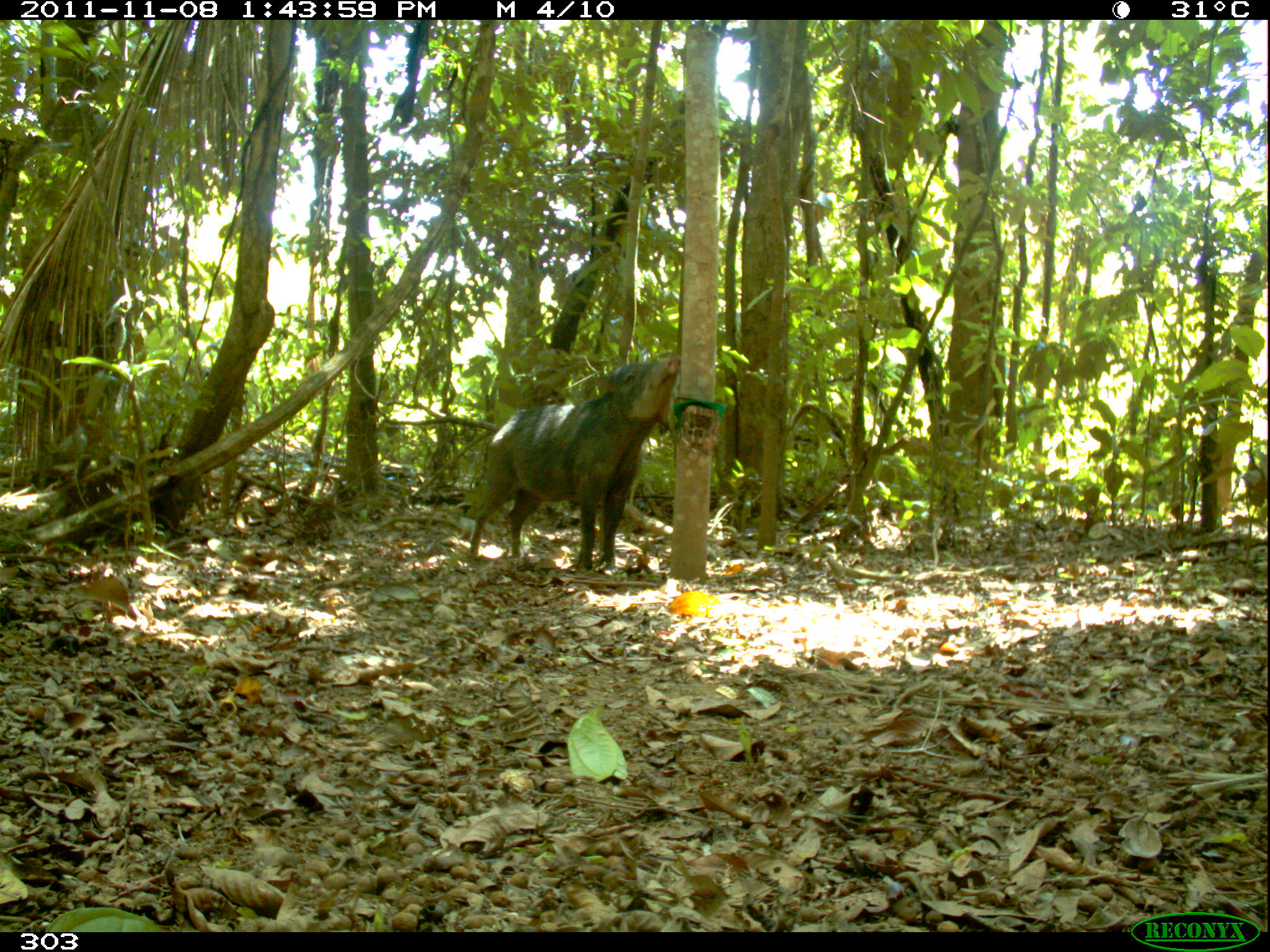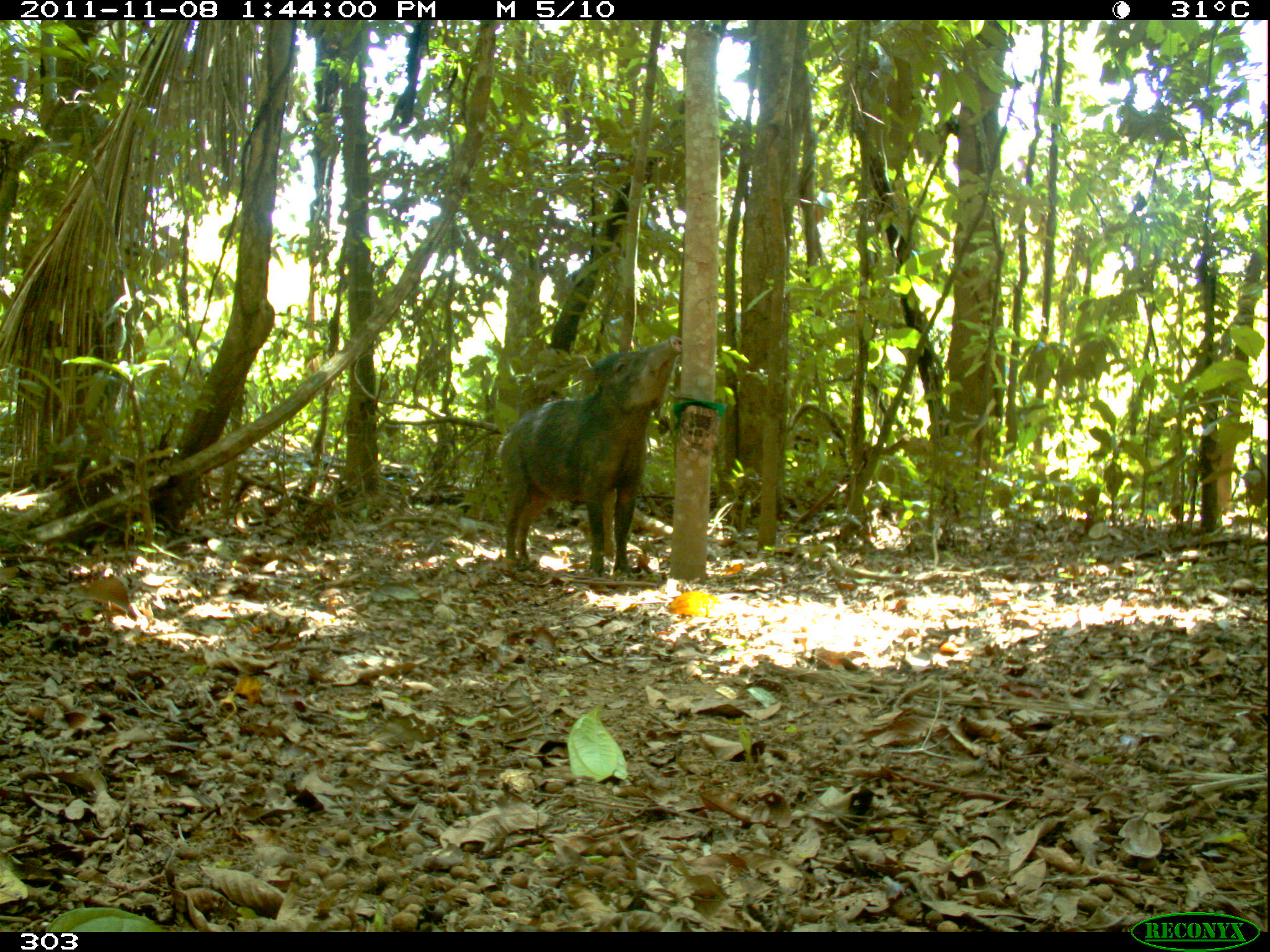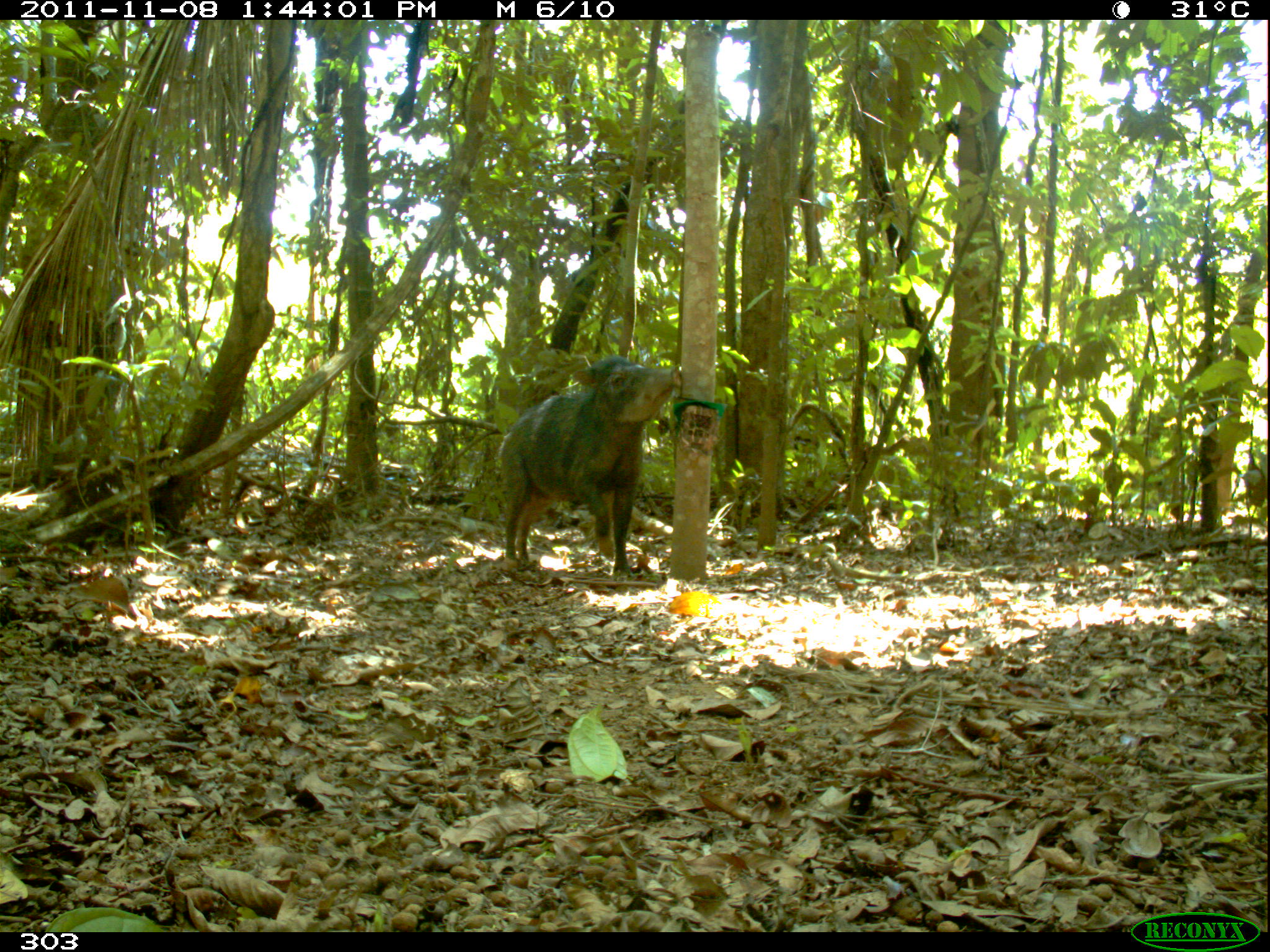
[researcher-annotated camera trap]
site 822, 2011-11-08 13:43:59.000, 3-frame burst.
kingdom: Animalia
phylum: Chordata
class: Mammalia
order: Artiodactyla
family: Tayassuidae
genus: Tayassu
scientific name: Tayassu pecari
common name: white-lipped peccary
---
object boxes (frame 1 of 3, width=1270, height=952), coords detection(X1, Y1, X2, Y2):
tayassu pecari: detection(466, 354, 682, 574)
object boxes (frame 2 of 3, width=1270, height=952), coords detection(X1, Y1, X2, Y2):
tayassu pecari: detection(496, 335, 685, 577)